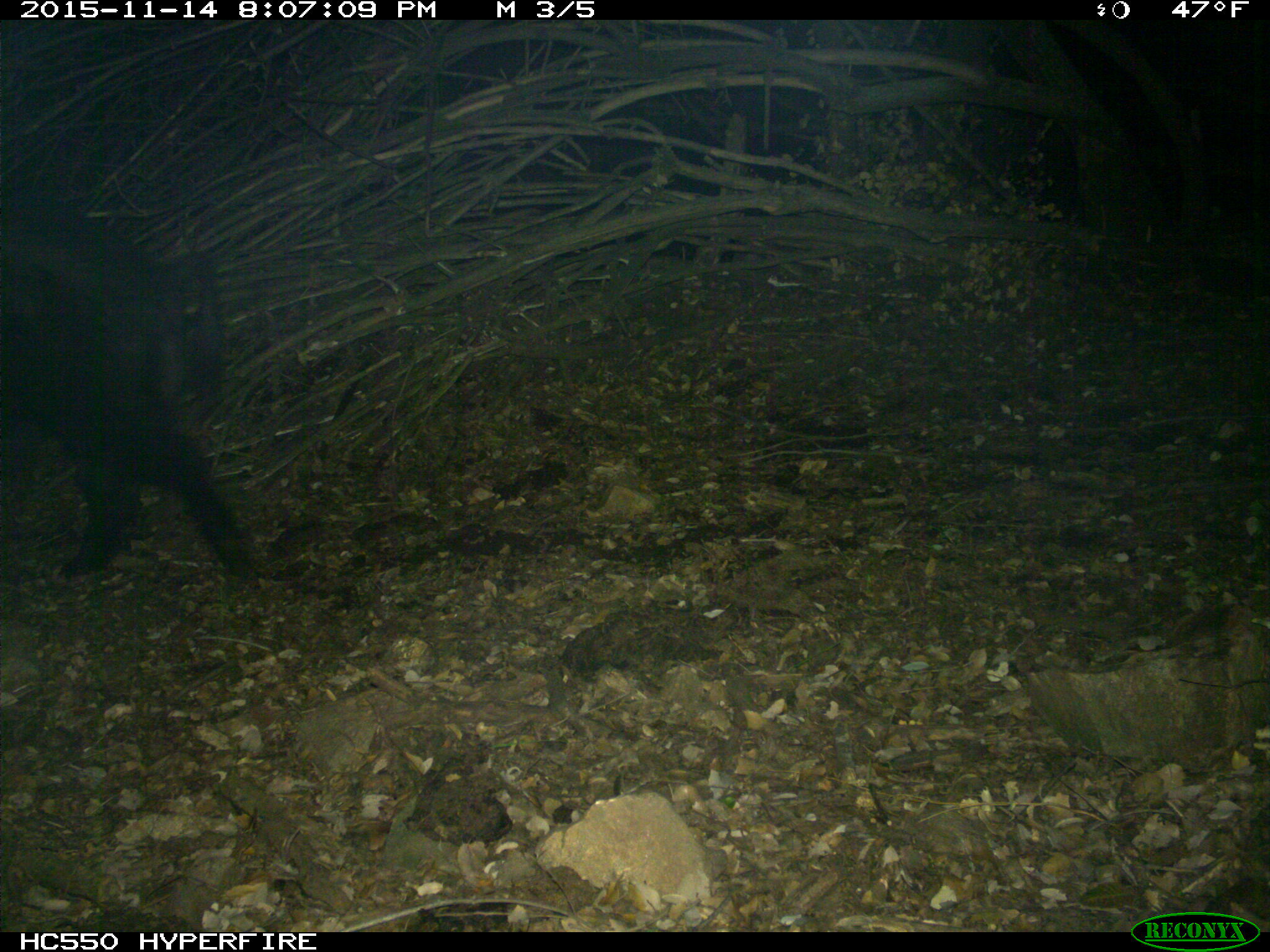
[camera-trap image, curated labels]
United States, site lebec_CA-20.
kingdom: Animalia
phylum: Chordata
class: Mammalia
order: Artiodactyla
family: Suidae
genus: Sus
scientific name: Sus scrofa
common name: wild boar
Sus scrofa (wild boar).